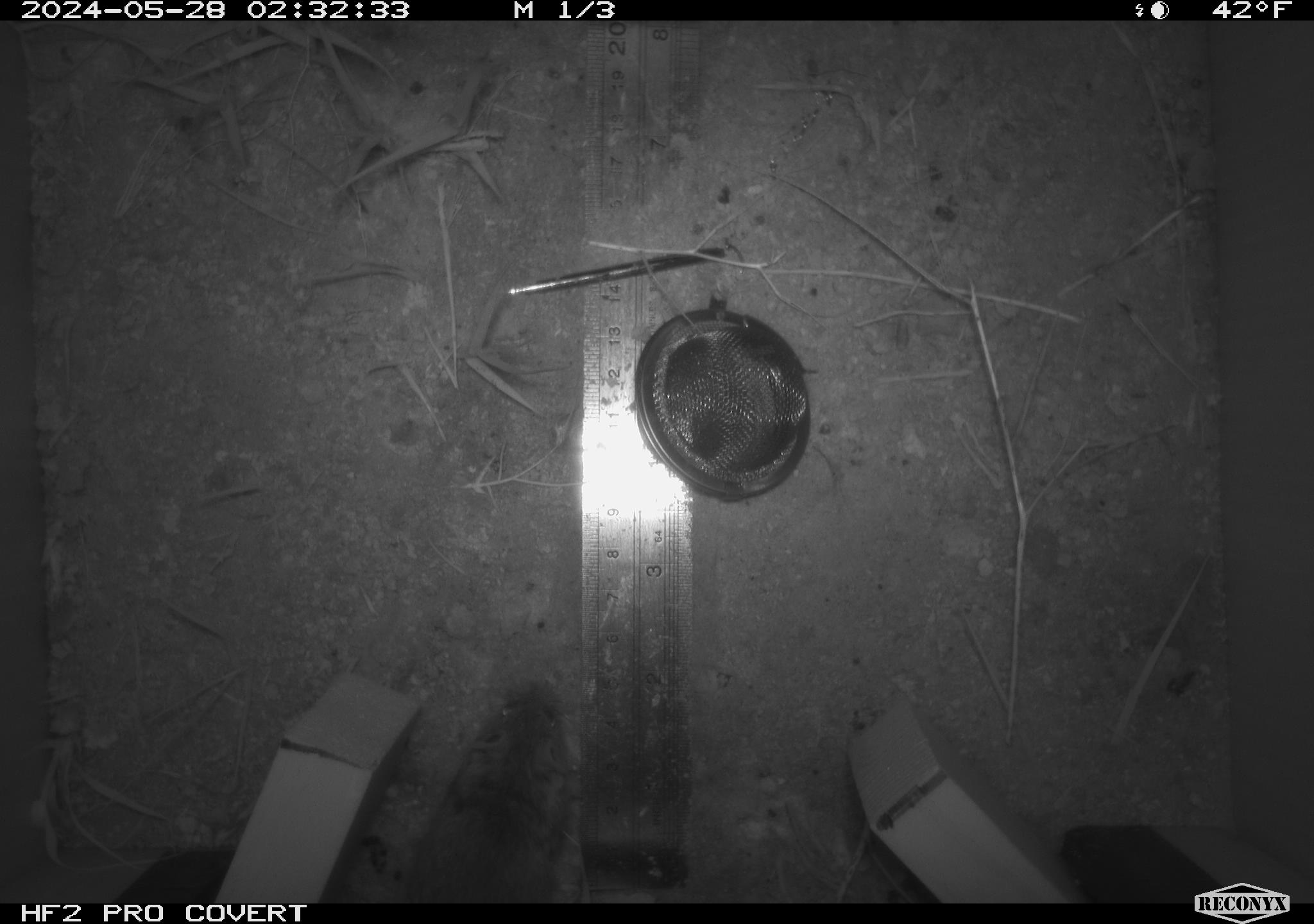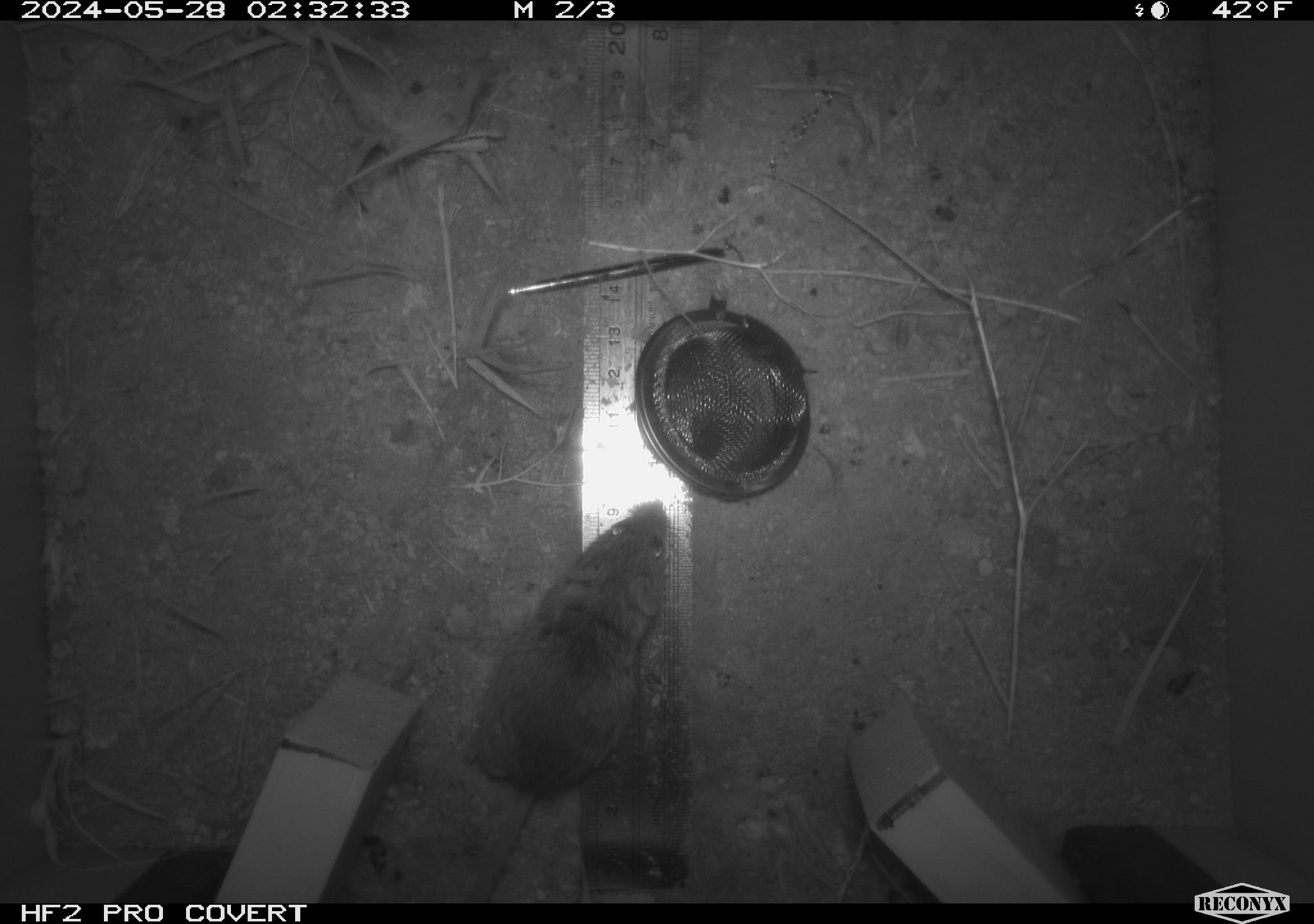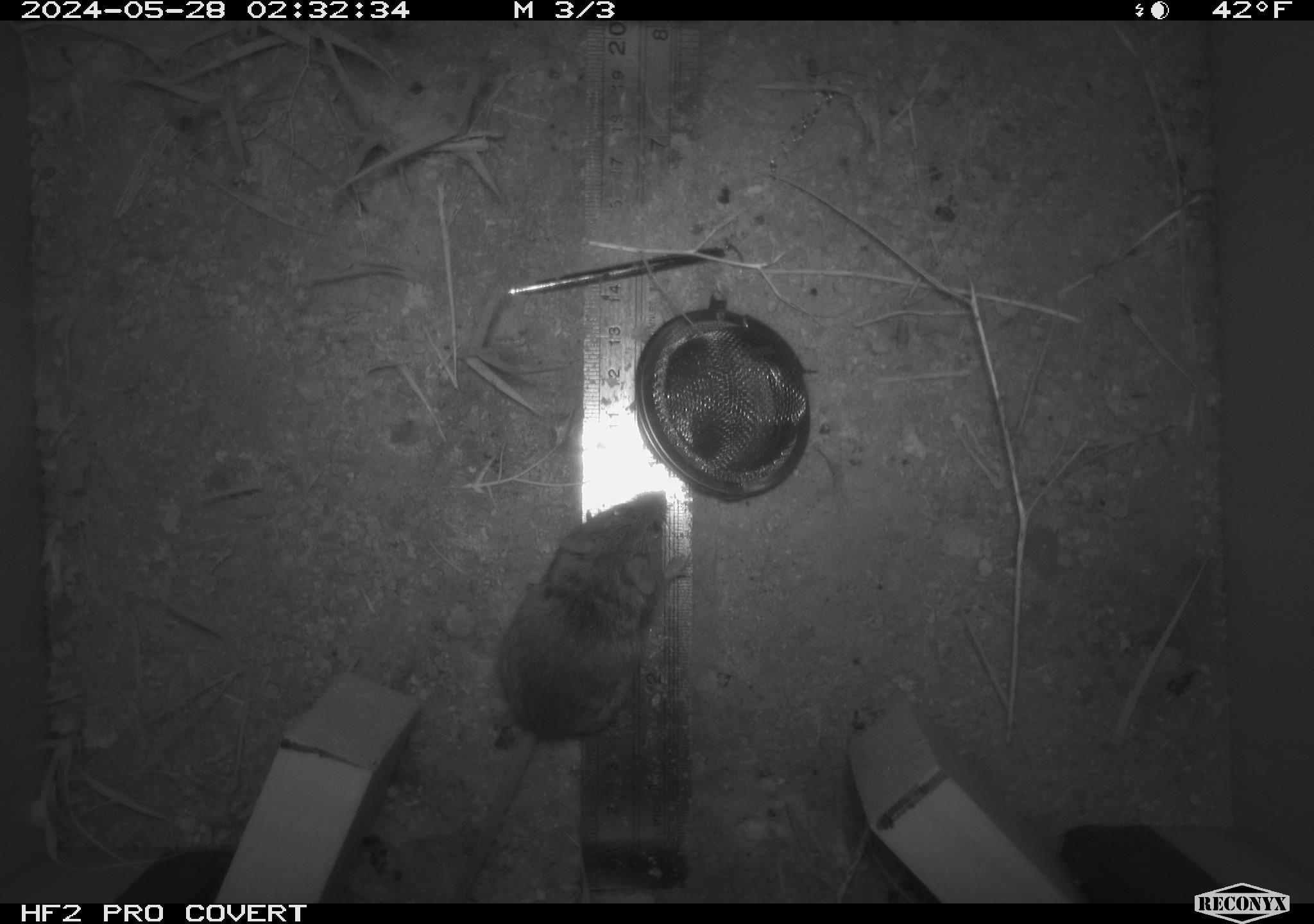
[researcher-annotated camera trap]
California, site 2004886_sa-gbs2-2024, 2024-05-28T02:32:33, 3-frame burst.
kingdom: Animalia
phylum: Chordata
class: Mammalia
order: Rodentia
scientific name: Rodentia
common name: mouse species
Mouse species (Rodentia).